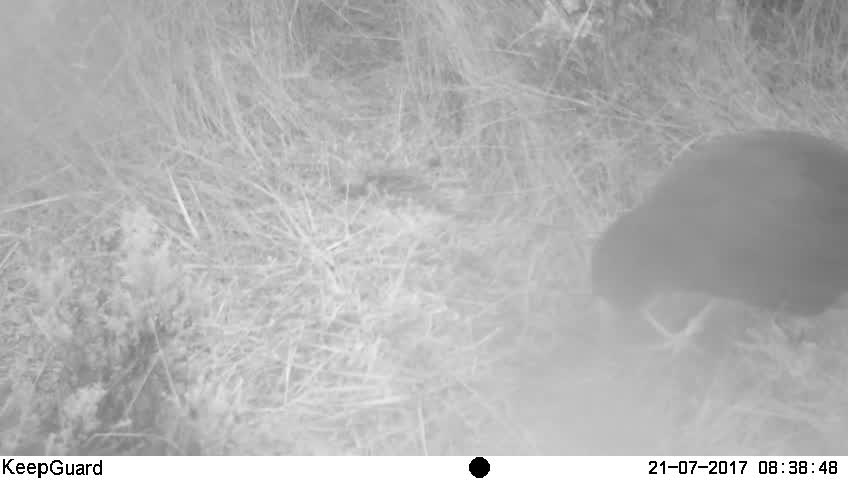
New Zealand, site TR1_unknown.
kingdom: Animalia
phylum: Chordata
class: Aves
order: Gruiformes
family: Rallidae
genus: Porphyrio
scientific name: Porphyrio mantelli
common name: takahe